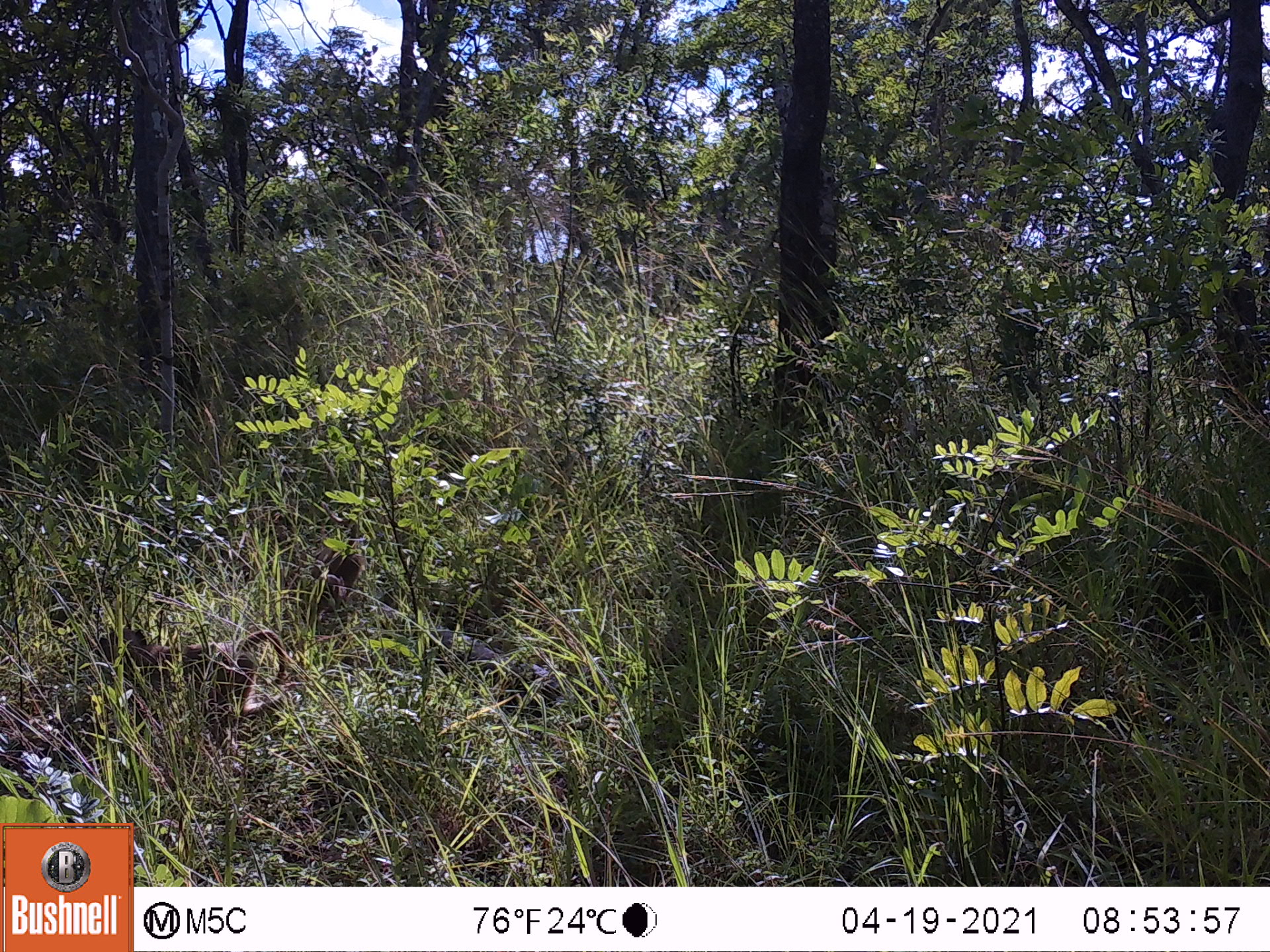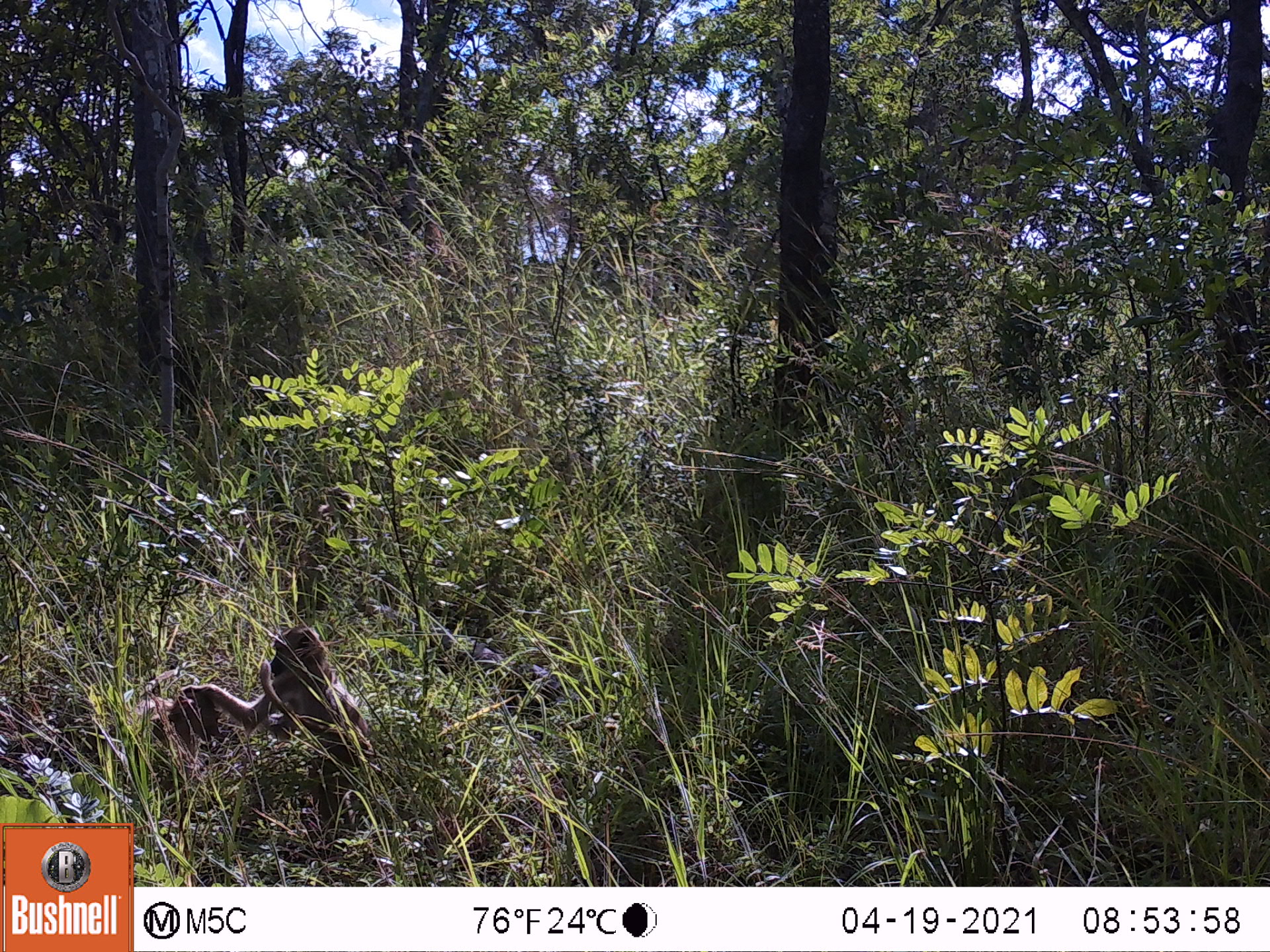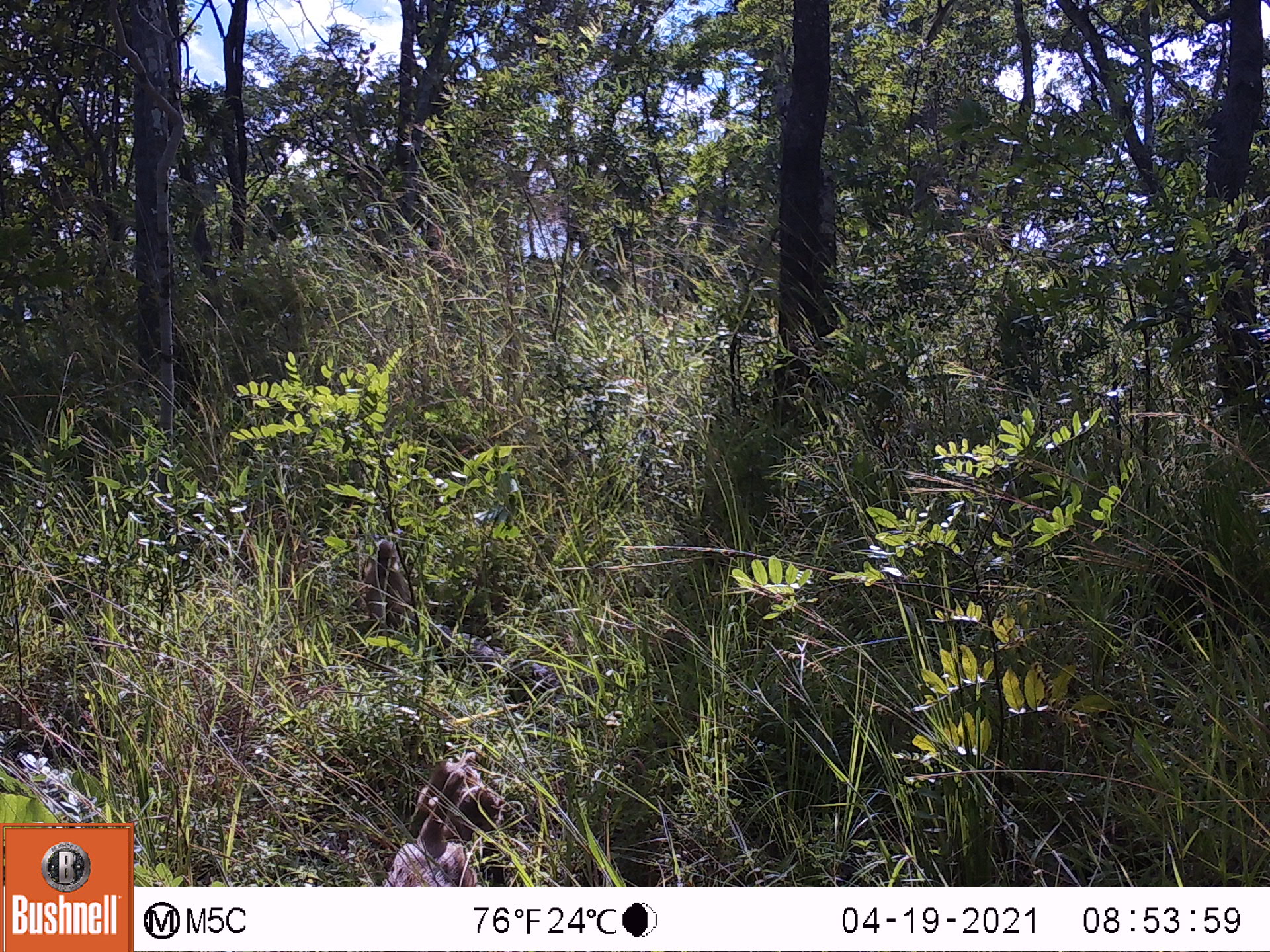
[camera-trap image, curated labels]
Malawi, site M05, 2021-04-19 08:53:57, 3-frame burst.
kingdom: Animalia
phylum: Chordata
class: Mammalia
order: Primates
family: Cercopithecidae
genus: Papio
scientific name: Papio cynocephalus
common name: yellow baboon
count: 1